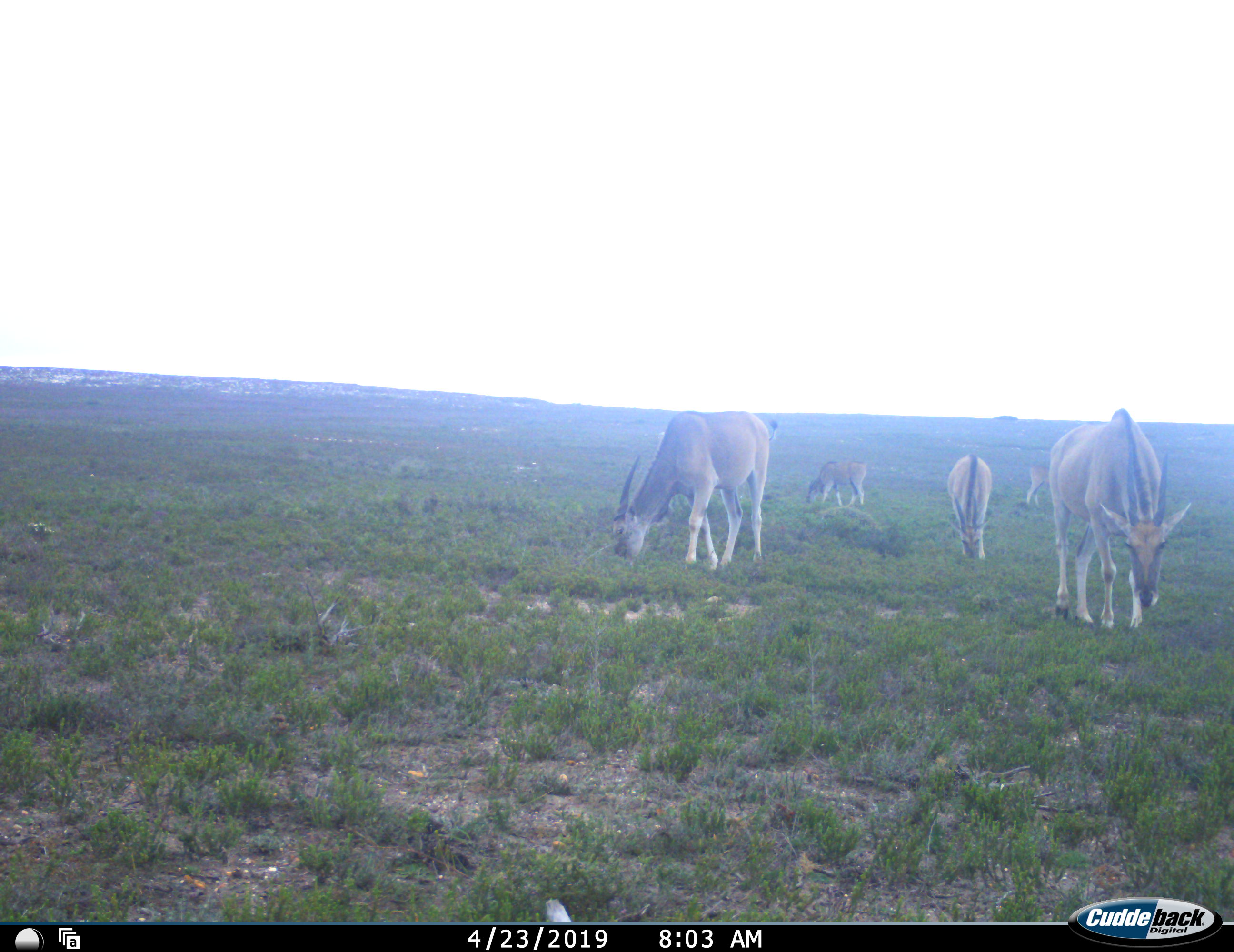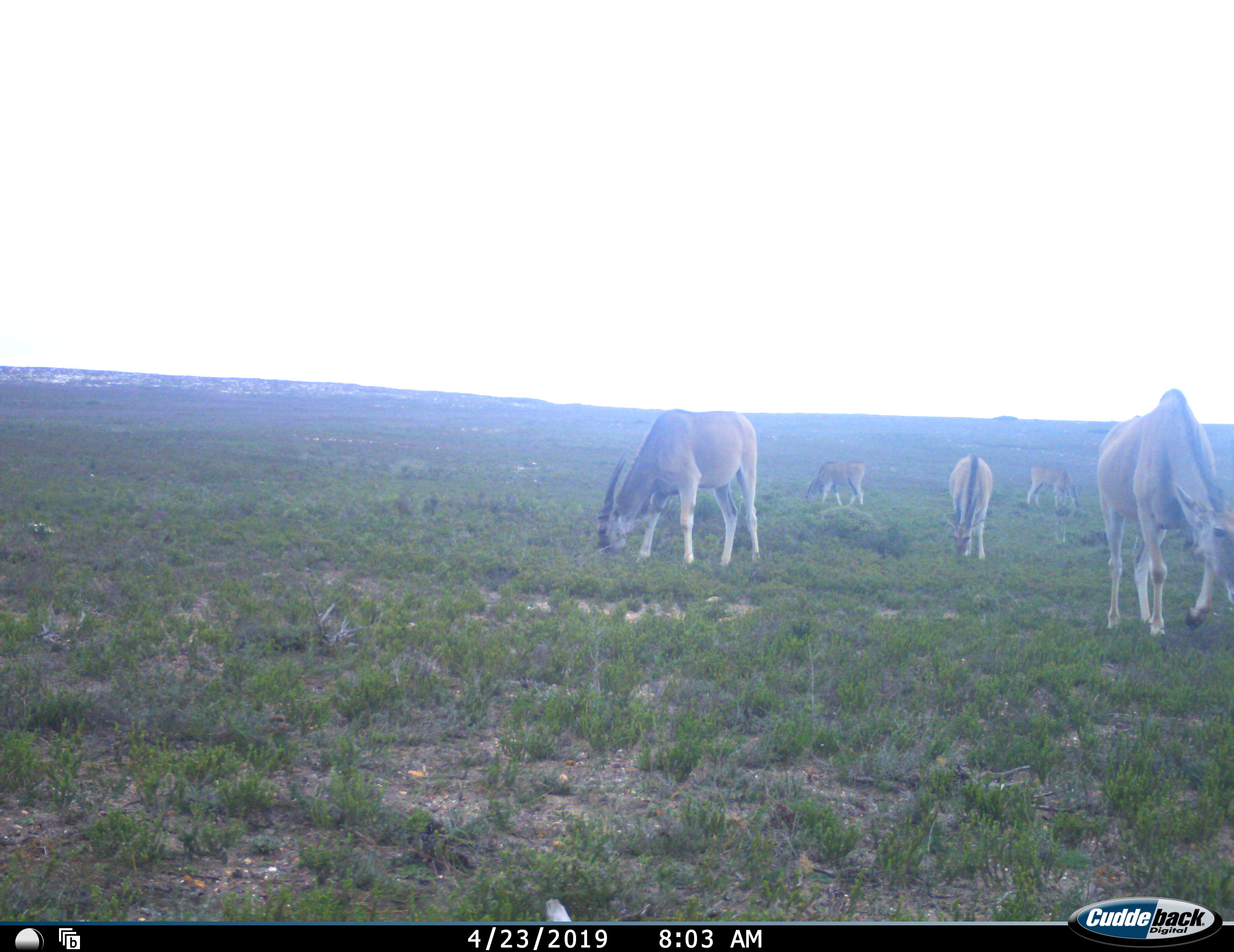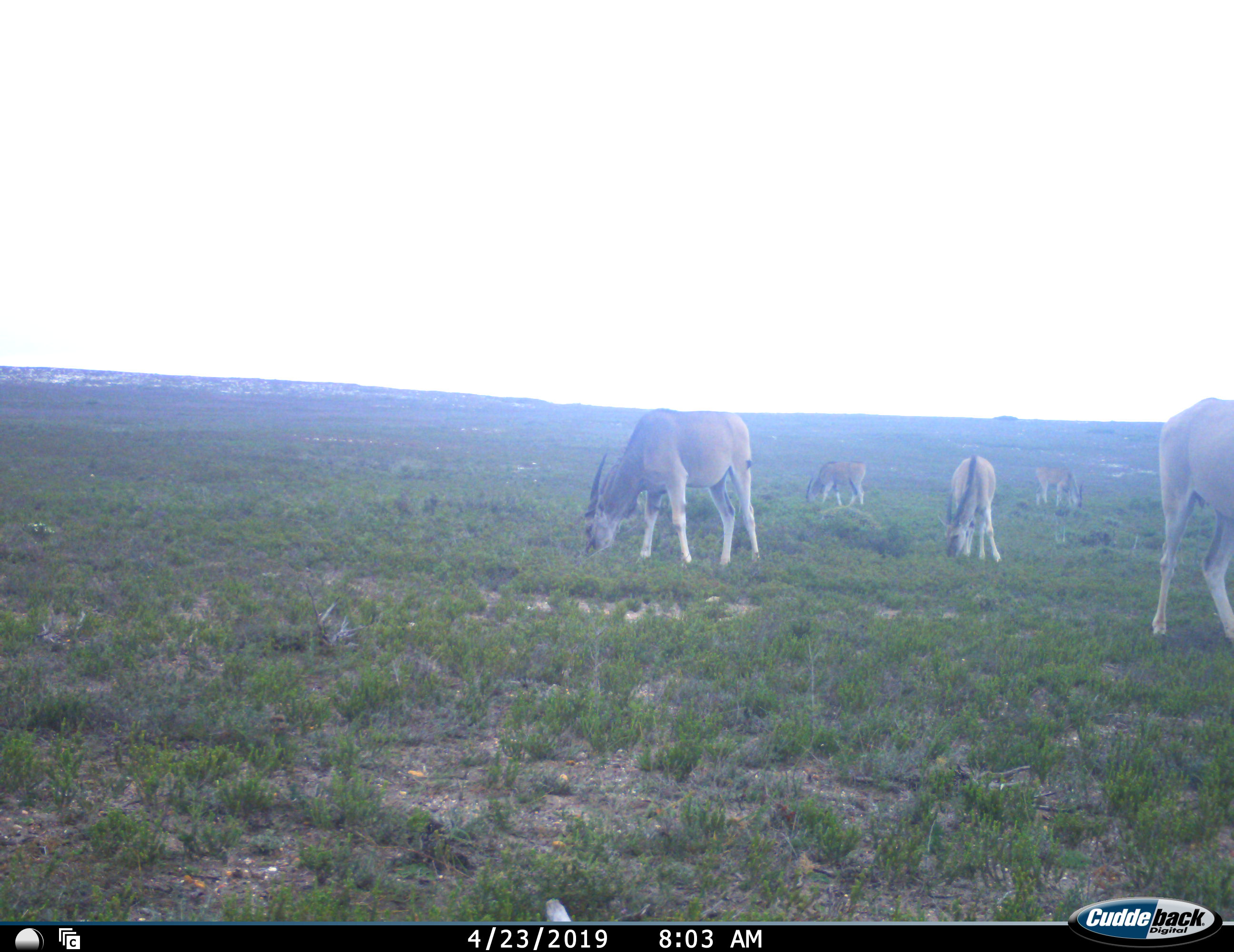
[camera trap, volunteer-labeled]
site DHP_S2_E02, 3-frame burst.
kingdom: Animalia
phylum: Chordata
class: Mammalia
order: Artiodactyla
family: Bovidae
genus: Tragelaphus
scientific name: Tragelaphus oryx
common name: eland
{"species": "eland (Tragelaphus oryx)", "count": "5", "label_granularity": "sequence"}